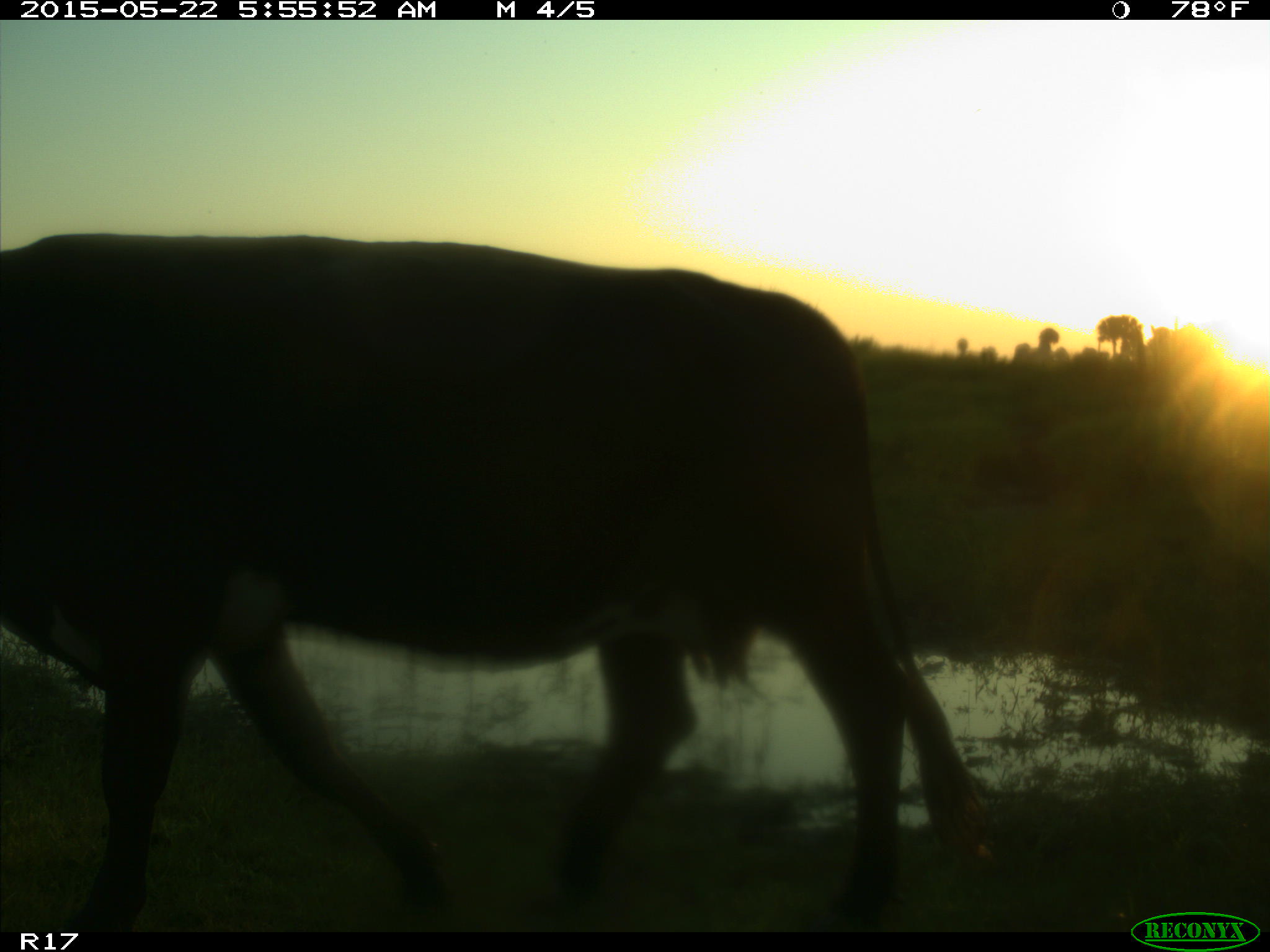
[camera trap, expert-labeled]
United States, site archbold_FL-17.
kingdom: Animalia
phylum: Chordata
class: Mammalia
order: Artiodactyla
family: Bovidae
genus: Bos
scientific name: Bos taurus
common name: domestic cow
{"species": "Bos taurus (domestic cow)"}